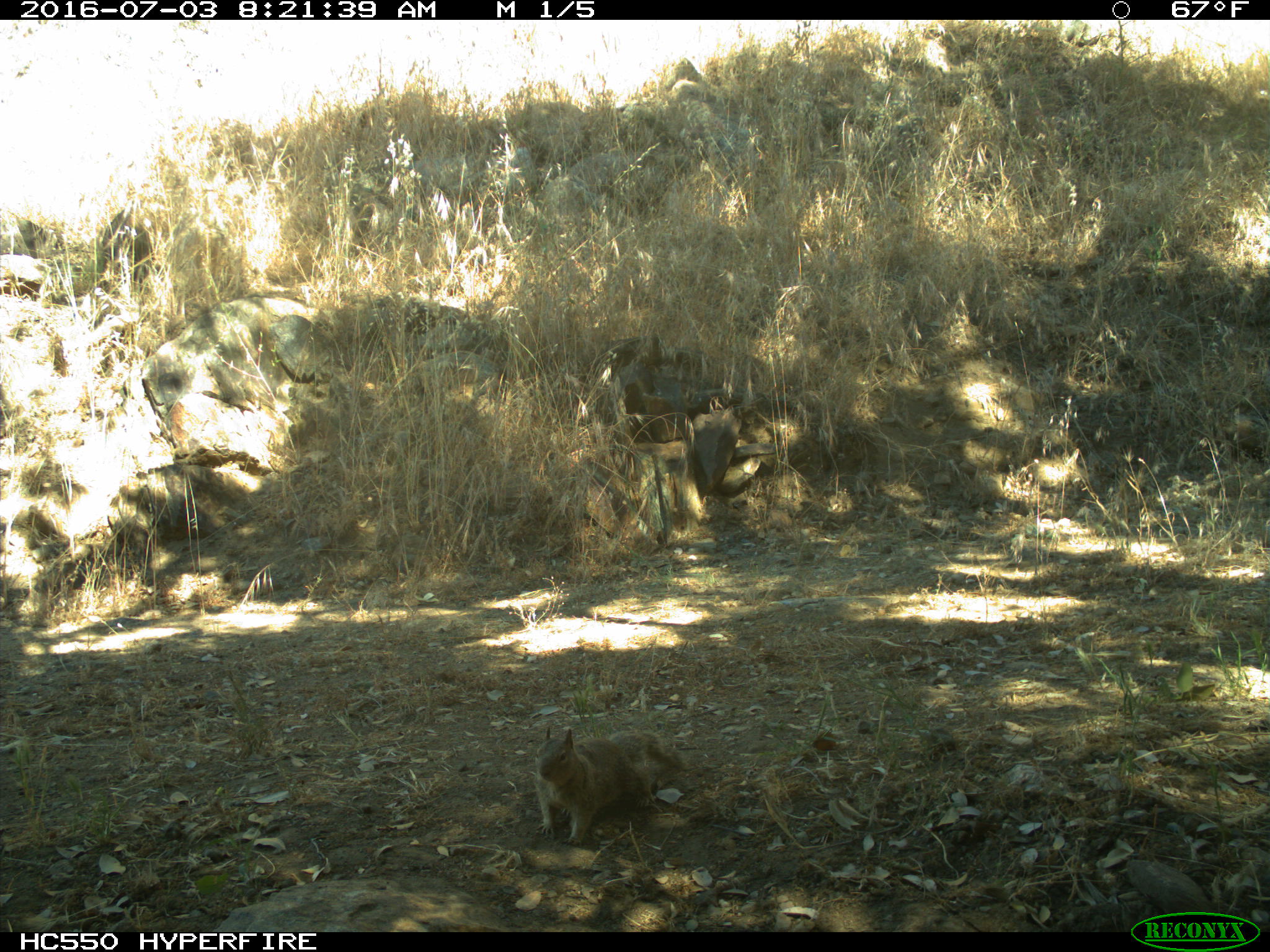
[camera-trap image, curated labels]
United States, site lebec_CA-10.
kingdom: Animalia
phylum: Chordata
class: Mammalia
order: Rodentia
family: Sciuridae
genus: Otospermophilus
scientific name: Otospermophilus beecheyi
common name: california ground squirrel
Otospermophilus beecheyi (california ground squirrel).